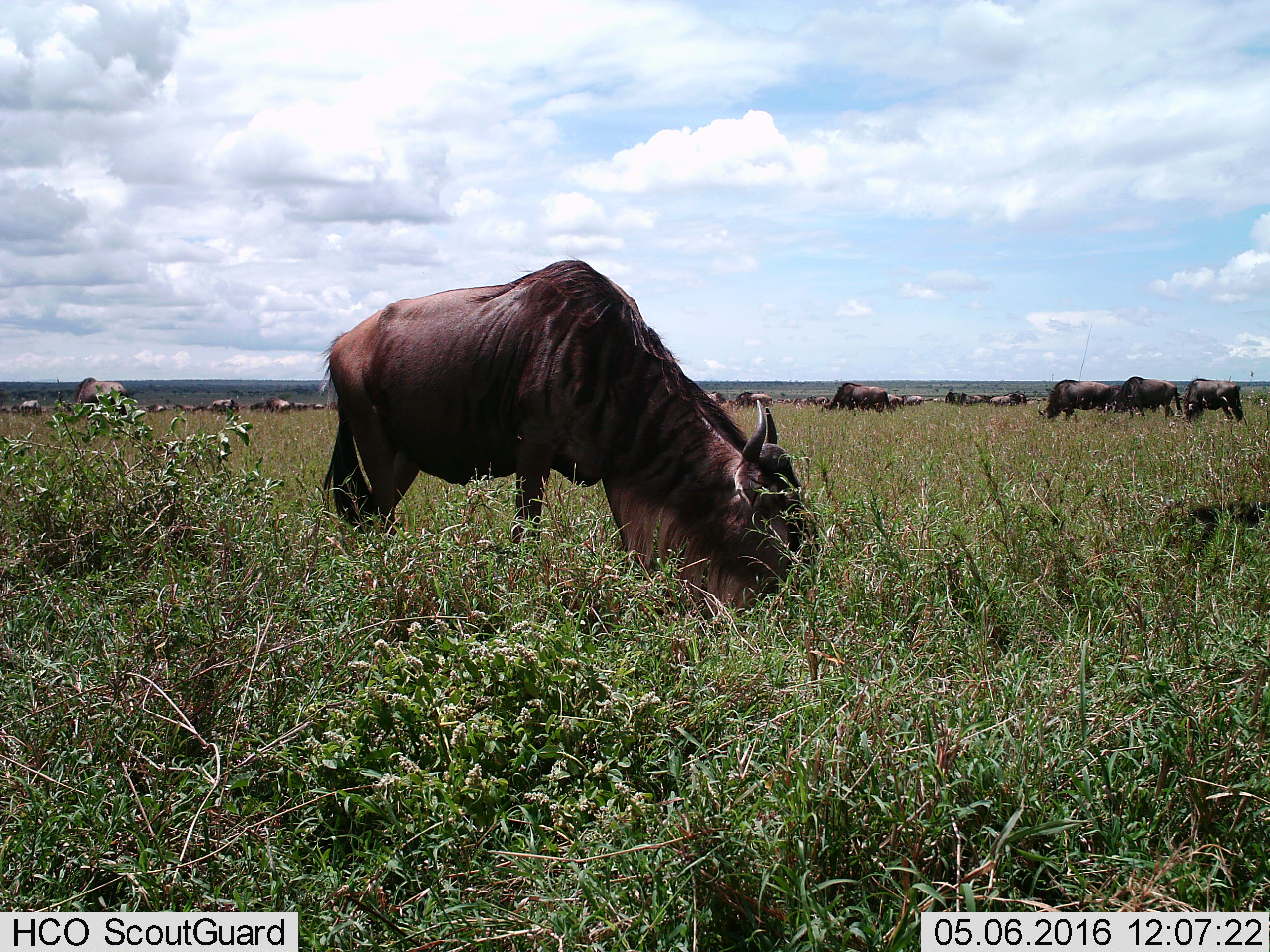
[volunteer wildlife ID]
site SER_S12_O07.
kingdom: Animalia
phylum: Chordata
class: Mammalia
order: Artiodactyla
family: Bovidae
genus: Connochaetes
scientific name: Connochaetes taurinus taurinus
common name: blue wildebeest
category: wildebeestblue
Wildebeestblue (blue wildebeest) (Connochaetes taurinus taurinus), count 11-50. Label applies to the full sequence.